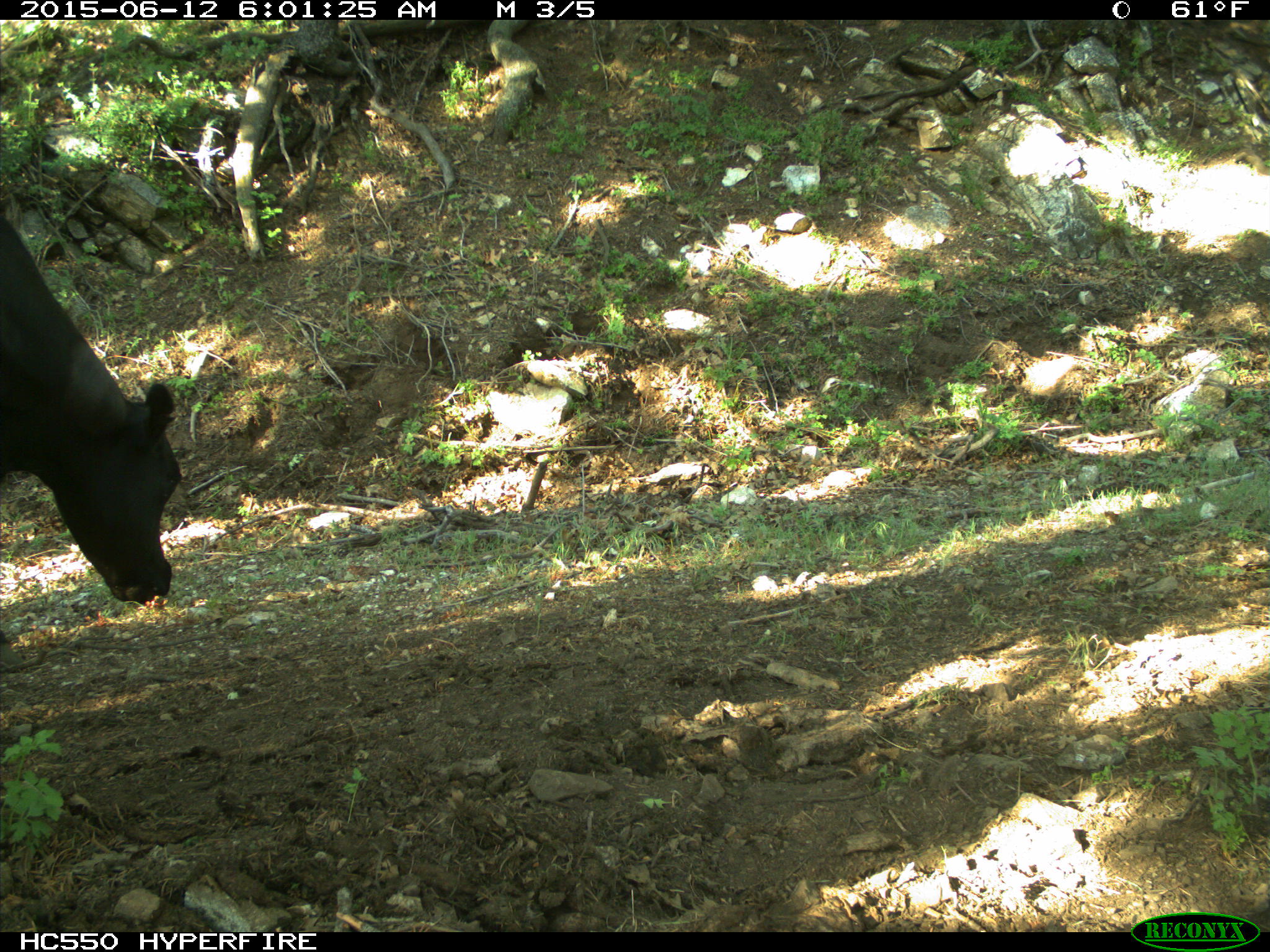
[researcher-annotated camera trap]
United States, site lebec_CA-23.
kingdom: Animalia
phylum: Chordata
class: Mammalia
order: Artiodactyla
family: Bovidae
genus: Bos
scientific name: Bos taurus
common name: domestic cow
Bos taurus (domestic cow).